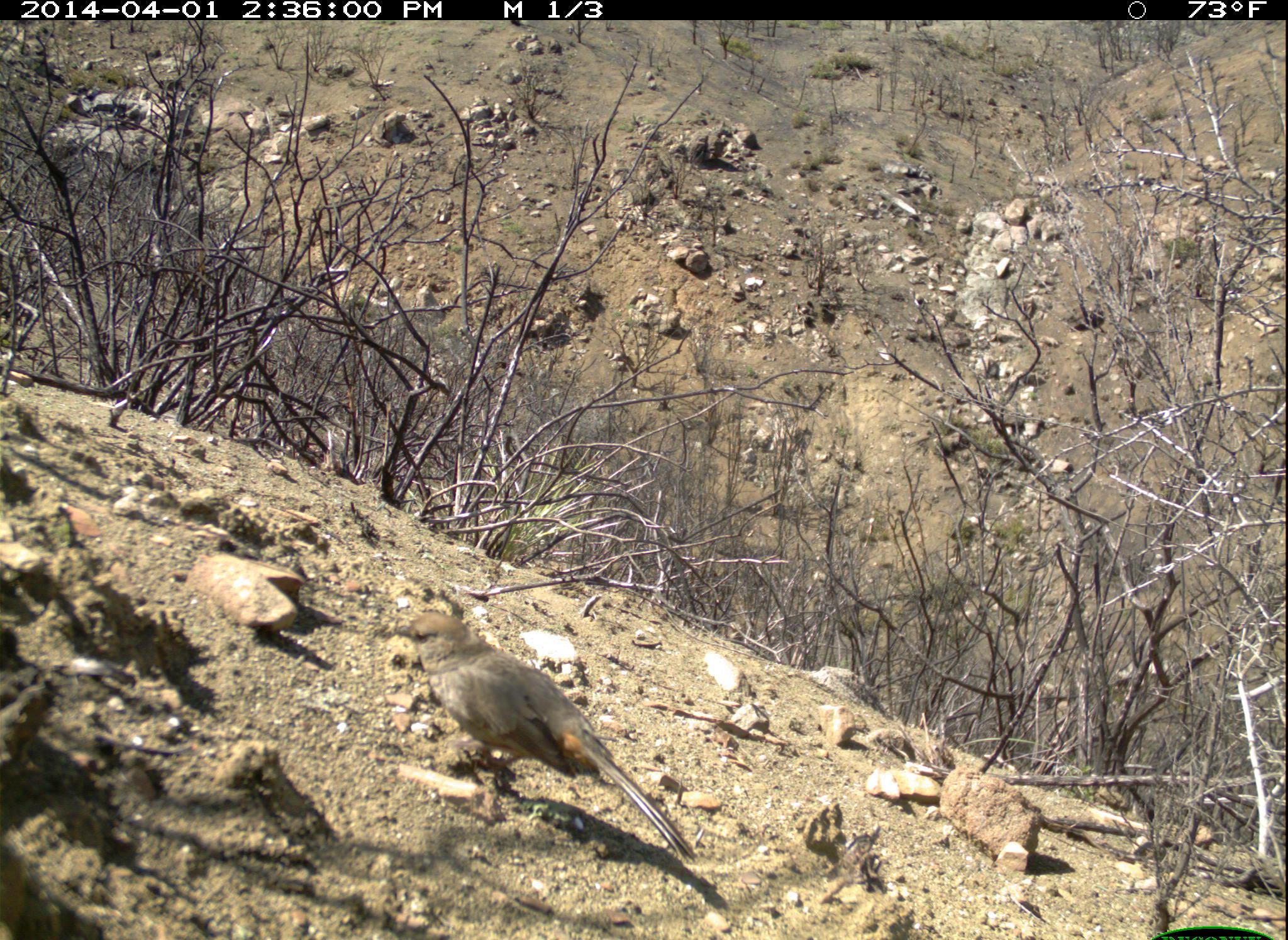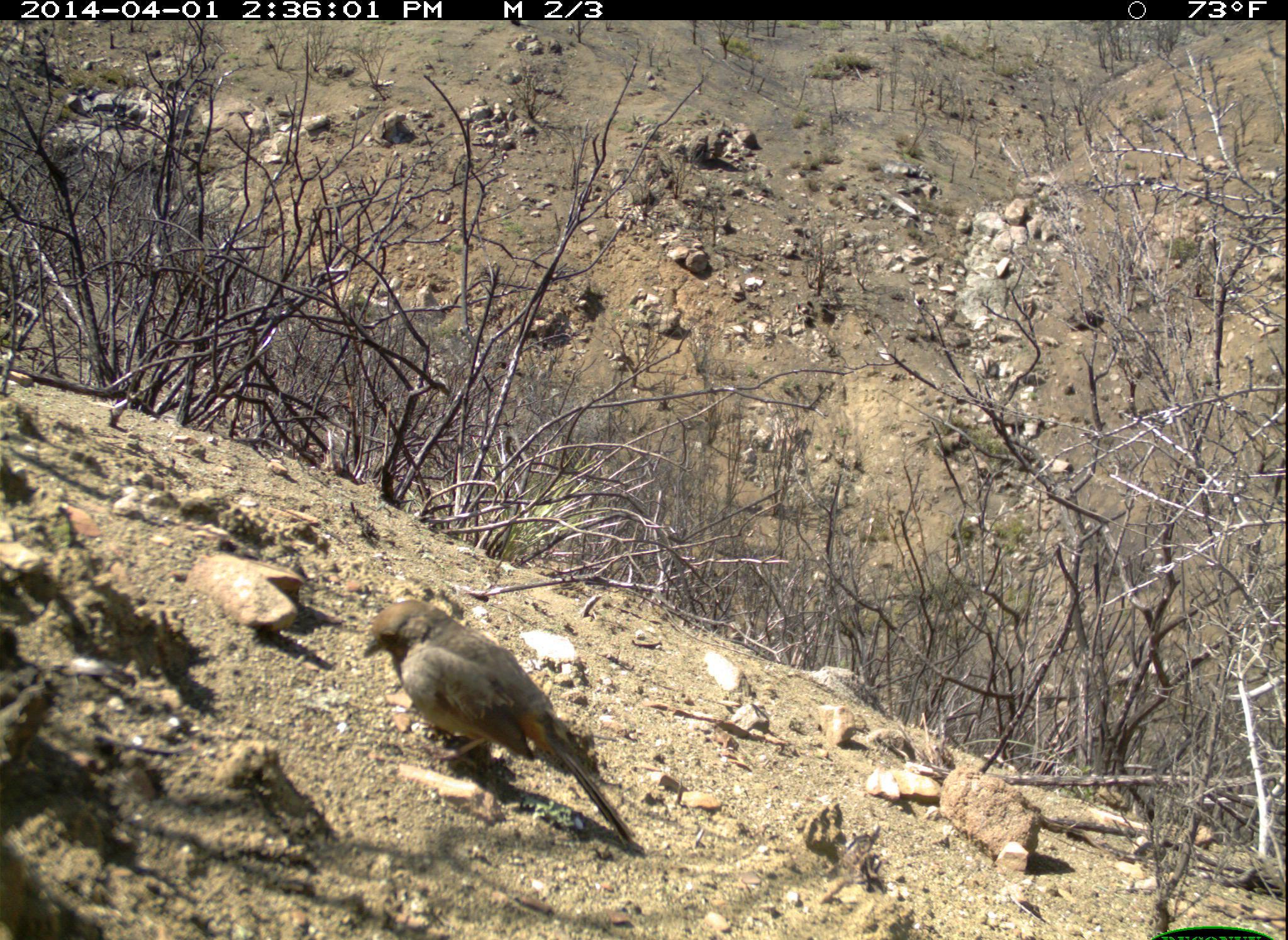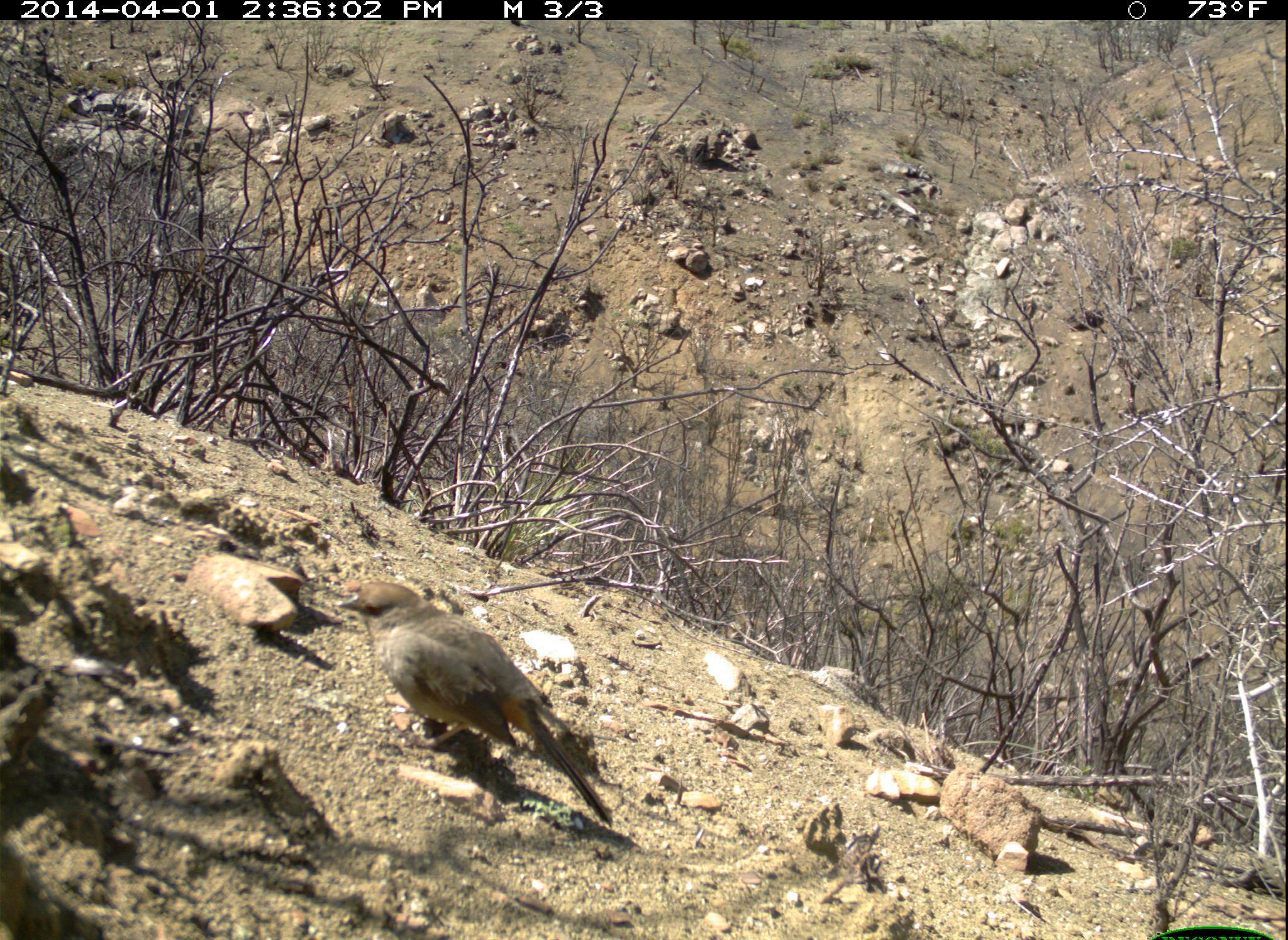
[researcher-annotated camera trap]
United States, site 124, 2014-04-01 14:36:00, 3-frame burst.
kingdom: Animalia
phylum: Chordata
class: Aves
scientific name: Aves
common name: bird